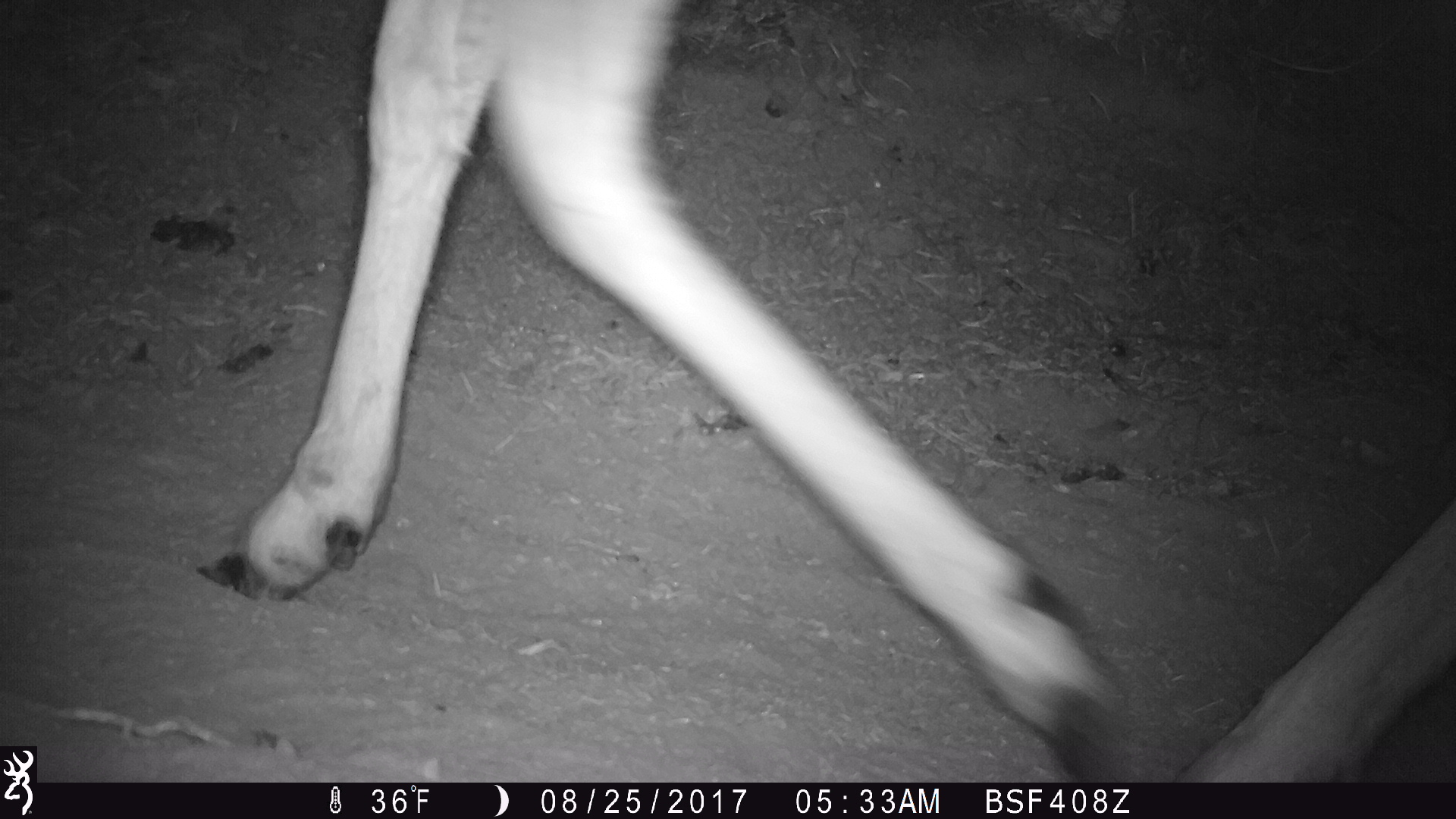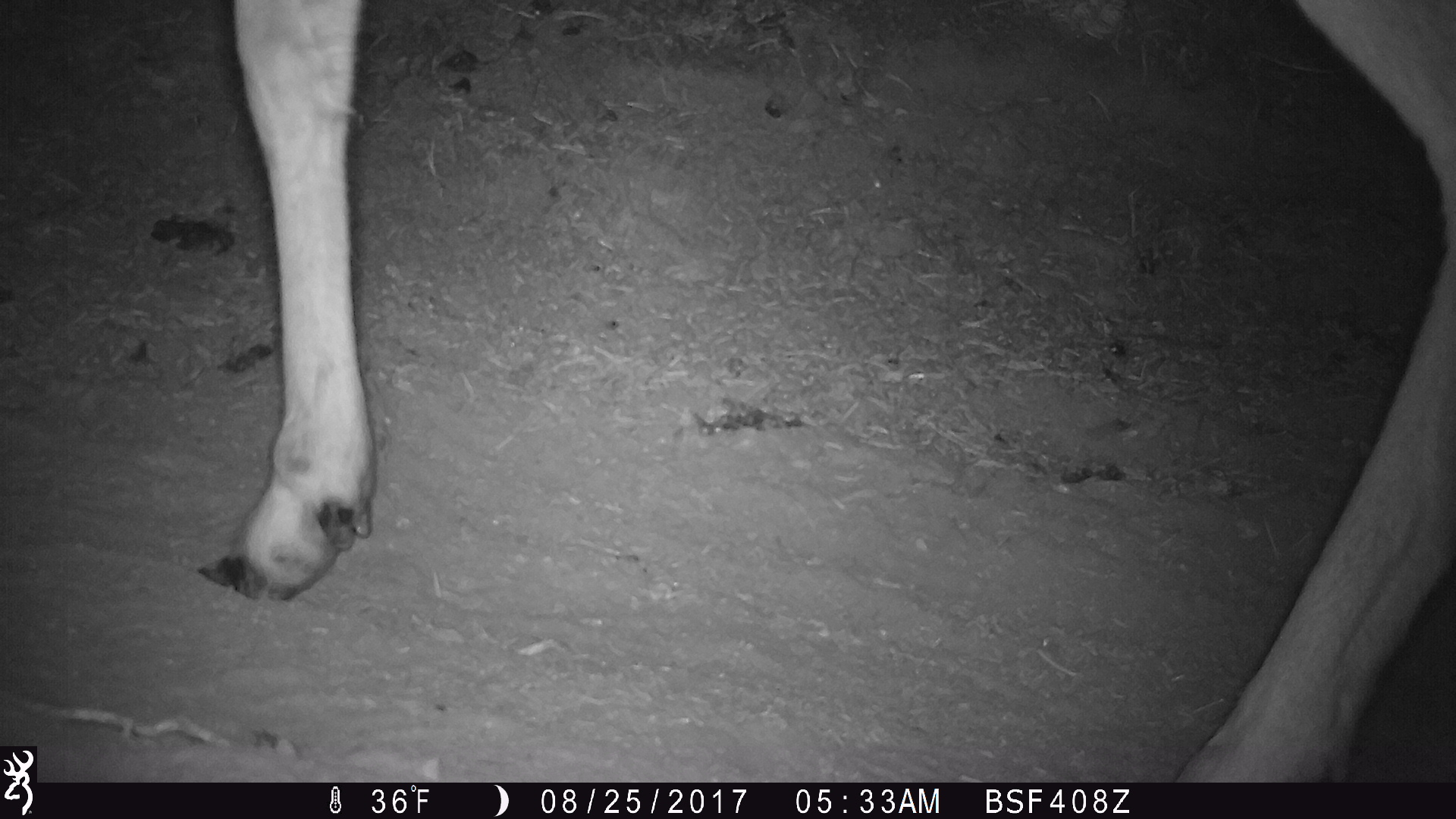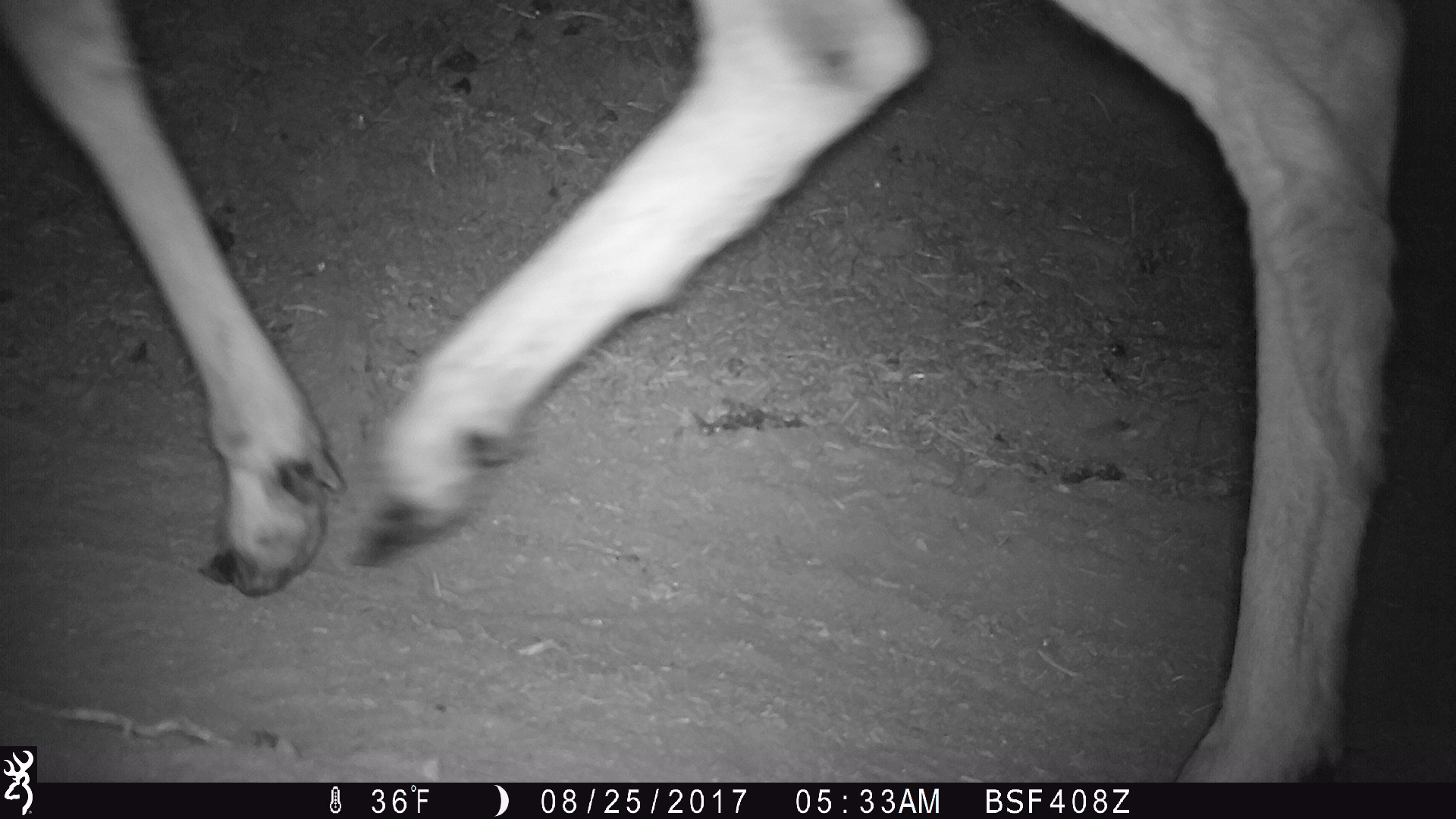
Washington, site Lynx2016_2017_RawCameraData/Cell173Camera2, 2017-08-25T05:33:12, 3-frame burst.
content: unidentified animal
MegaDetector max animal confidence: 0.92